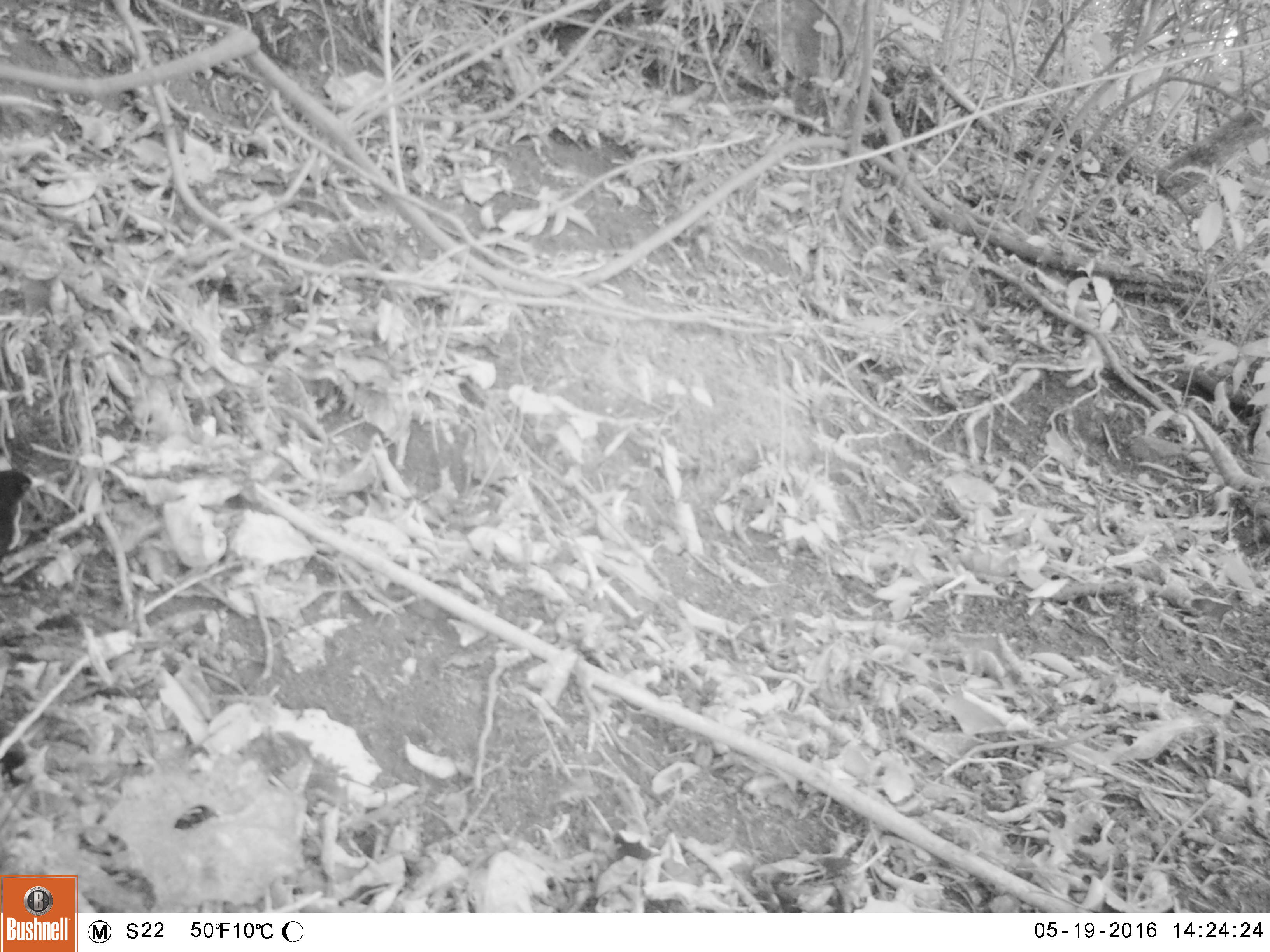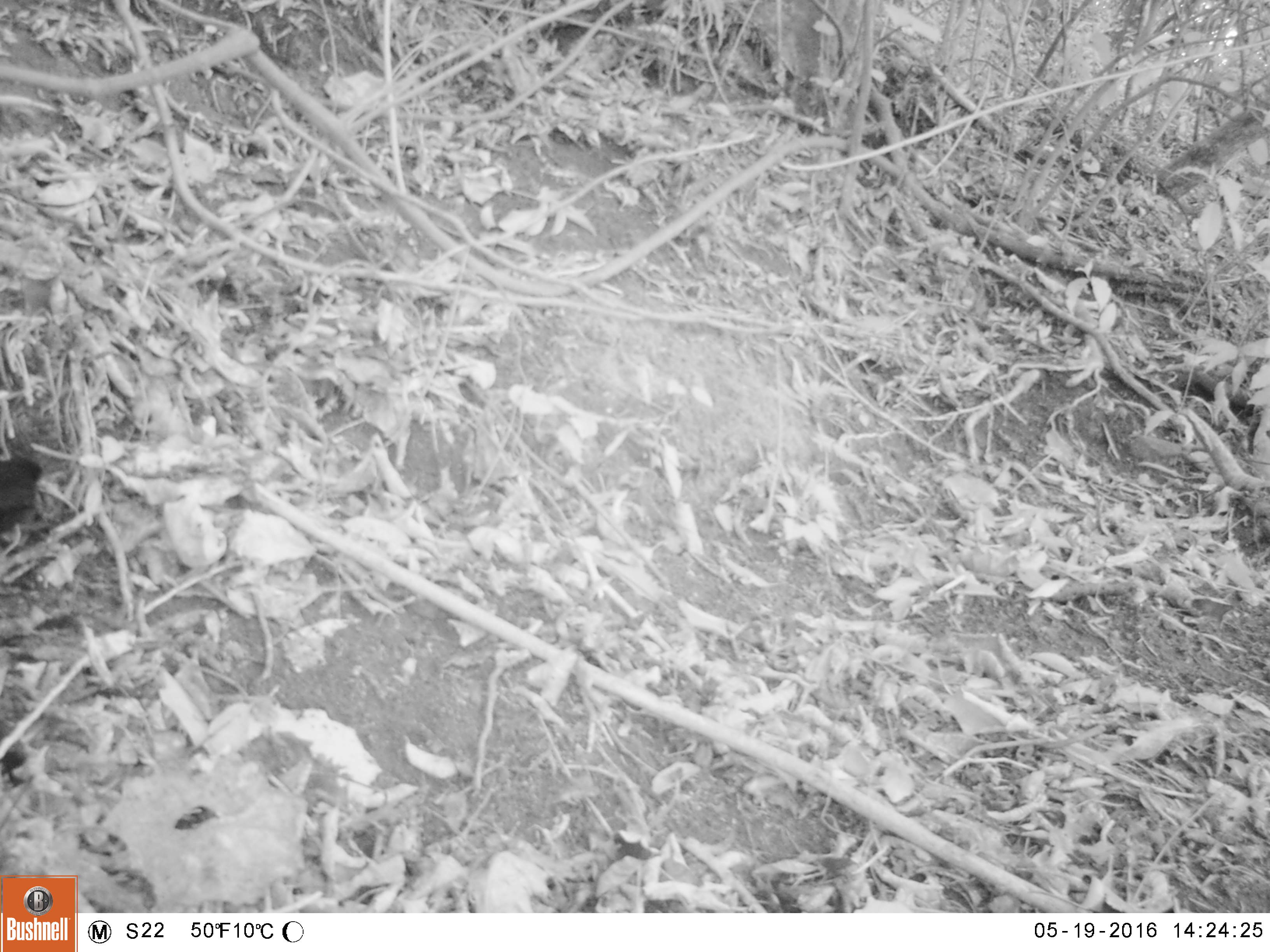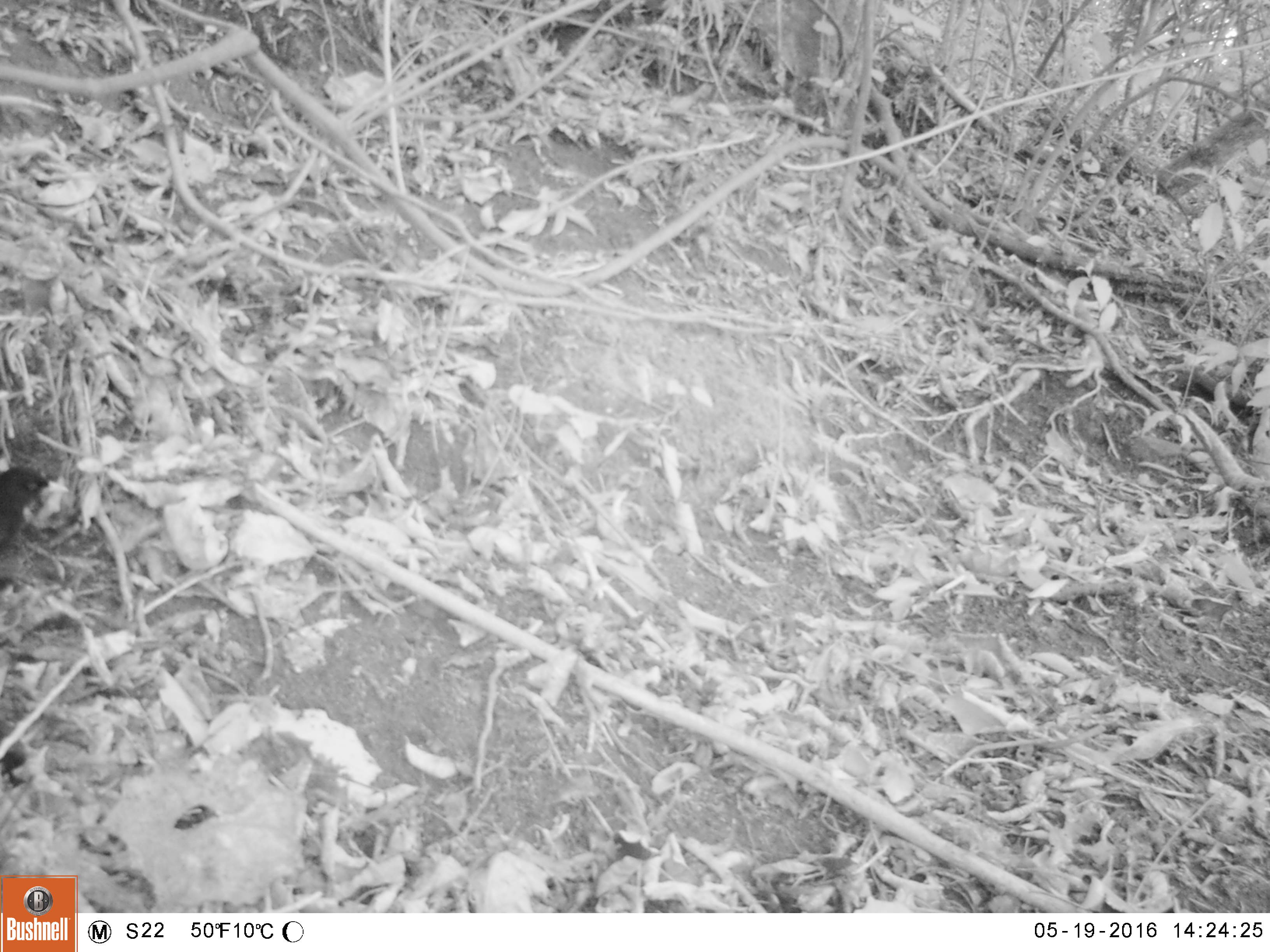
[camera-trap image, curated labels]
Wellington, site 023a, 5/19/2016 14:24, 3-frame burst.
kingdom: Animalia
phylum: Chordata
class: Aves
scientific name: Aves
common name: bird